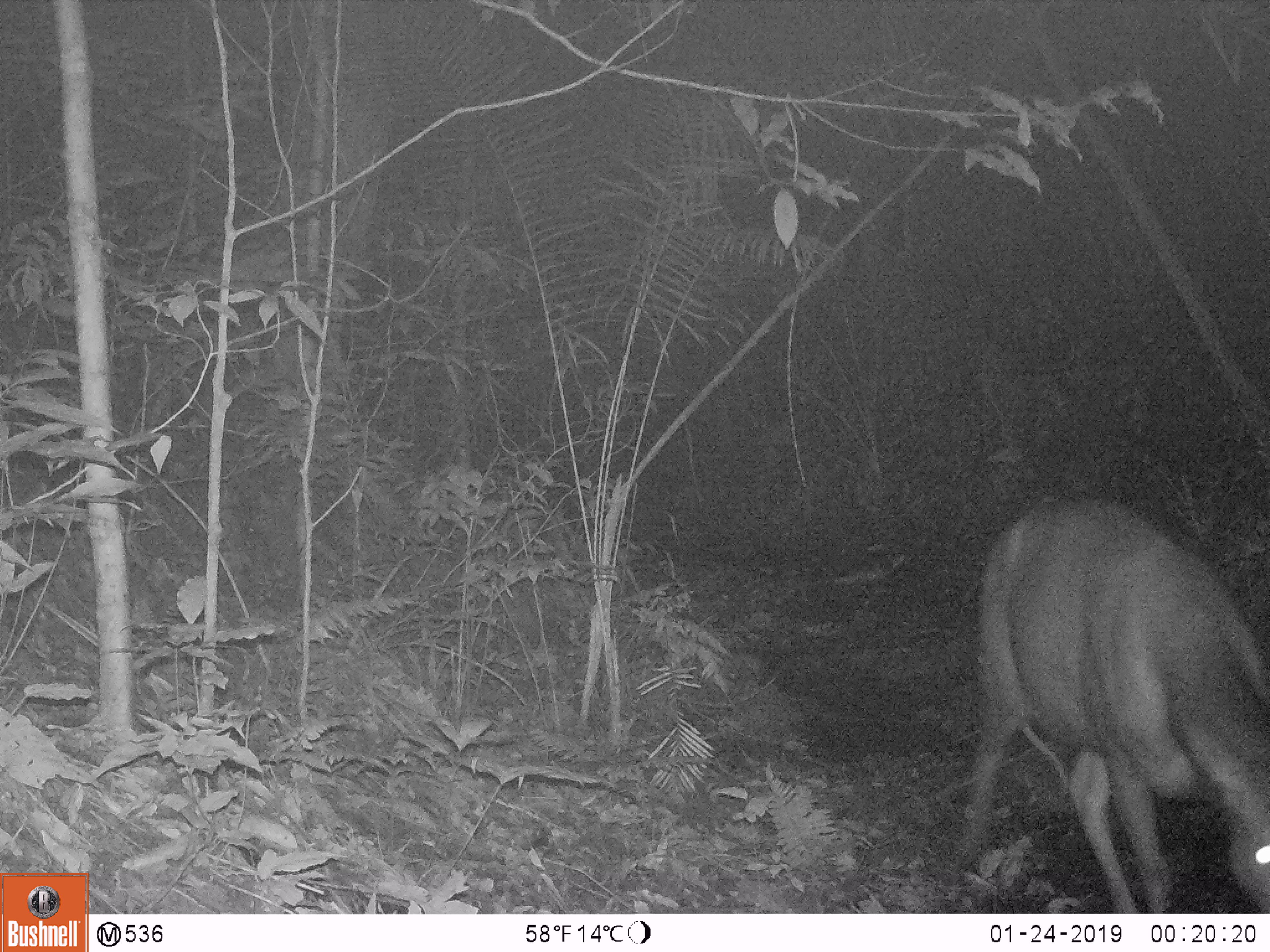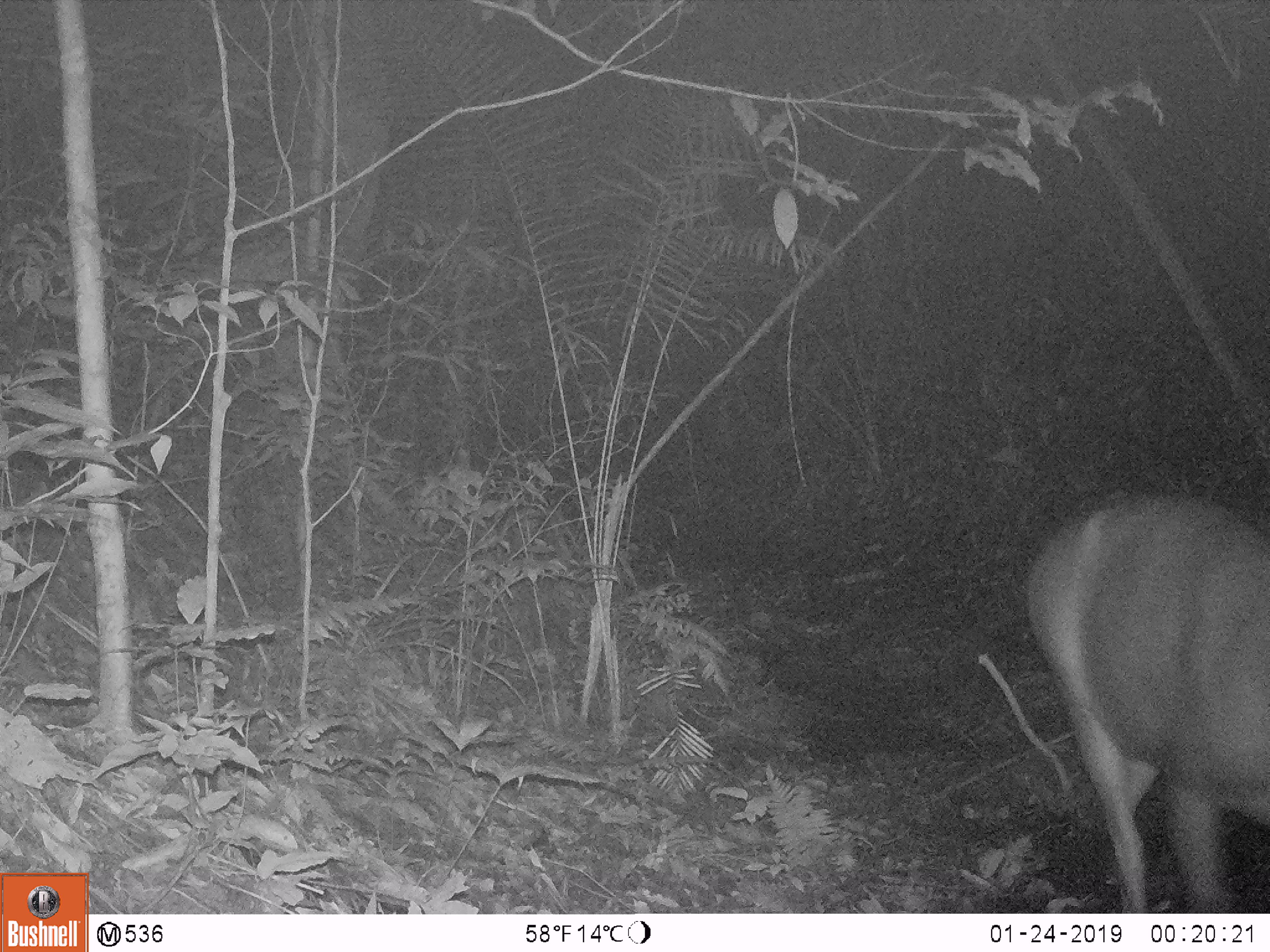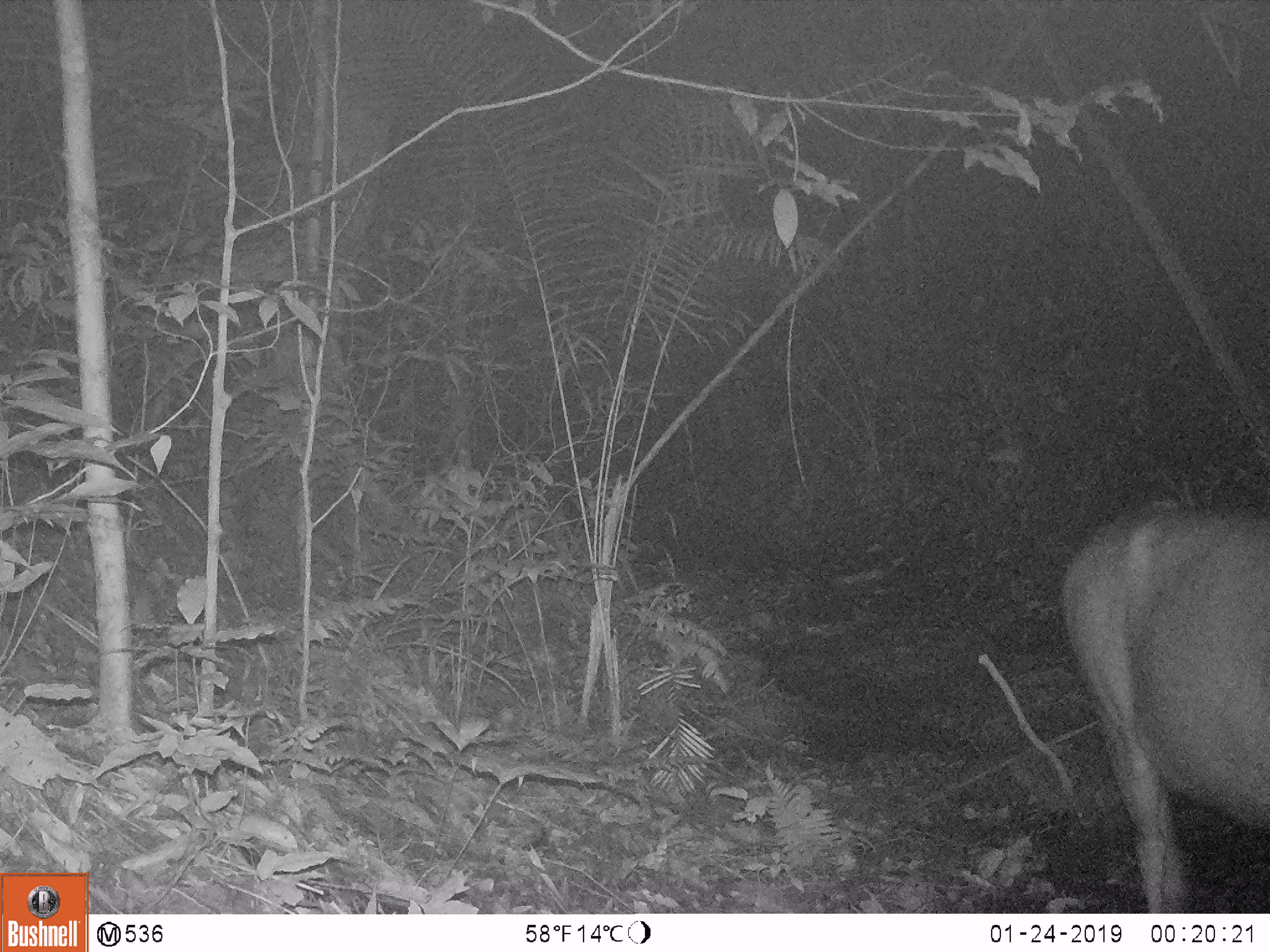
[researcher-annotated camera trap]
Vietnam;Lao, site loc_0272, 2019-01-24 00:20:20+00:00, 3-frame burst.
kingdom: Animalia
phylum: Chordata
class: Mammalia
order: Artiodactyla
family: Cervidae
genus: Rusa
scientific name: Rusa unicolor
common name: sambar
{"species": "sambar (Rusa unicolor)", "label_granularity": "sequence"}